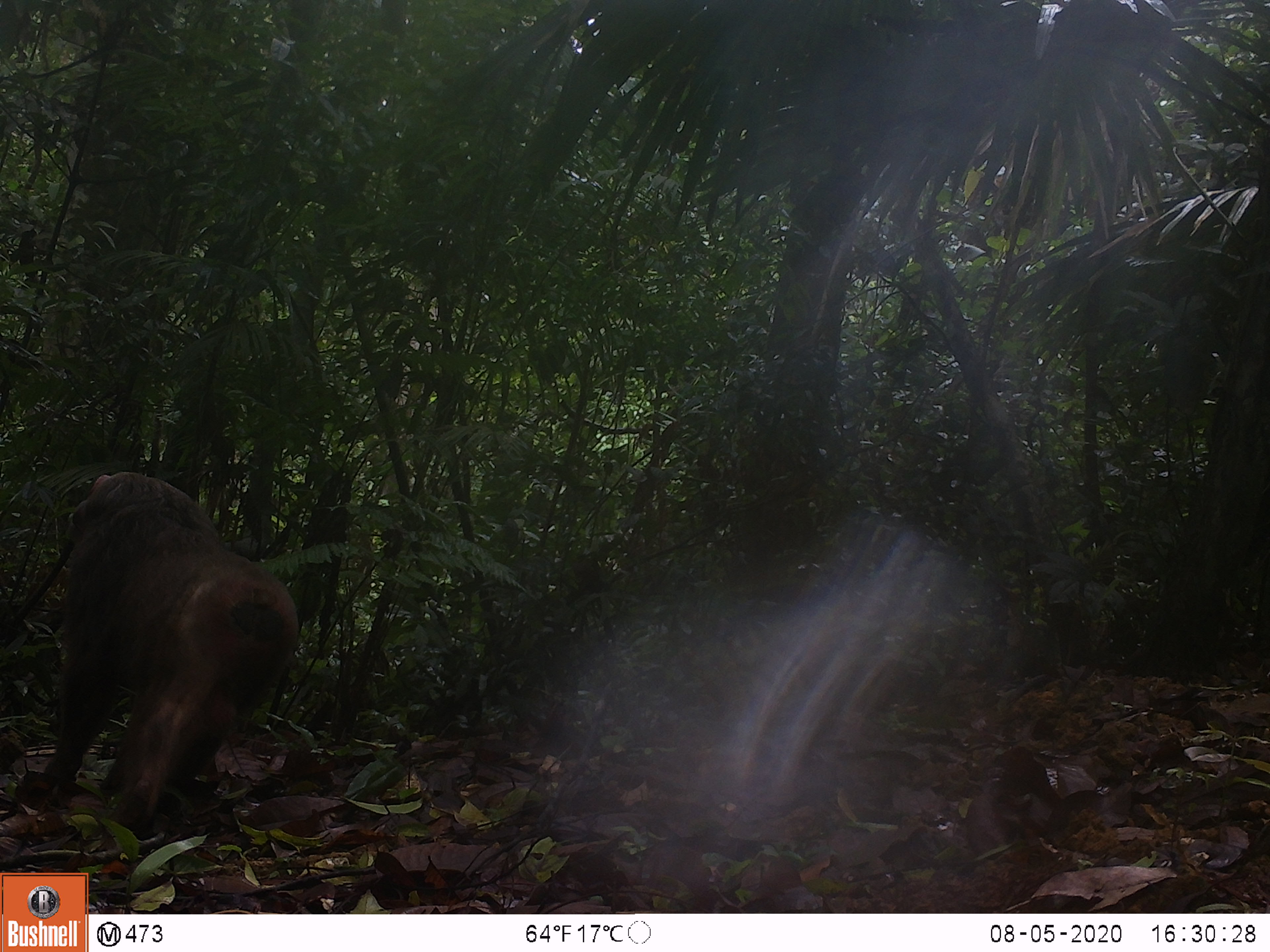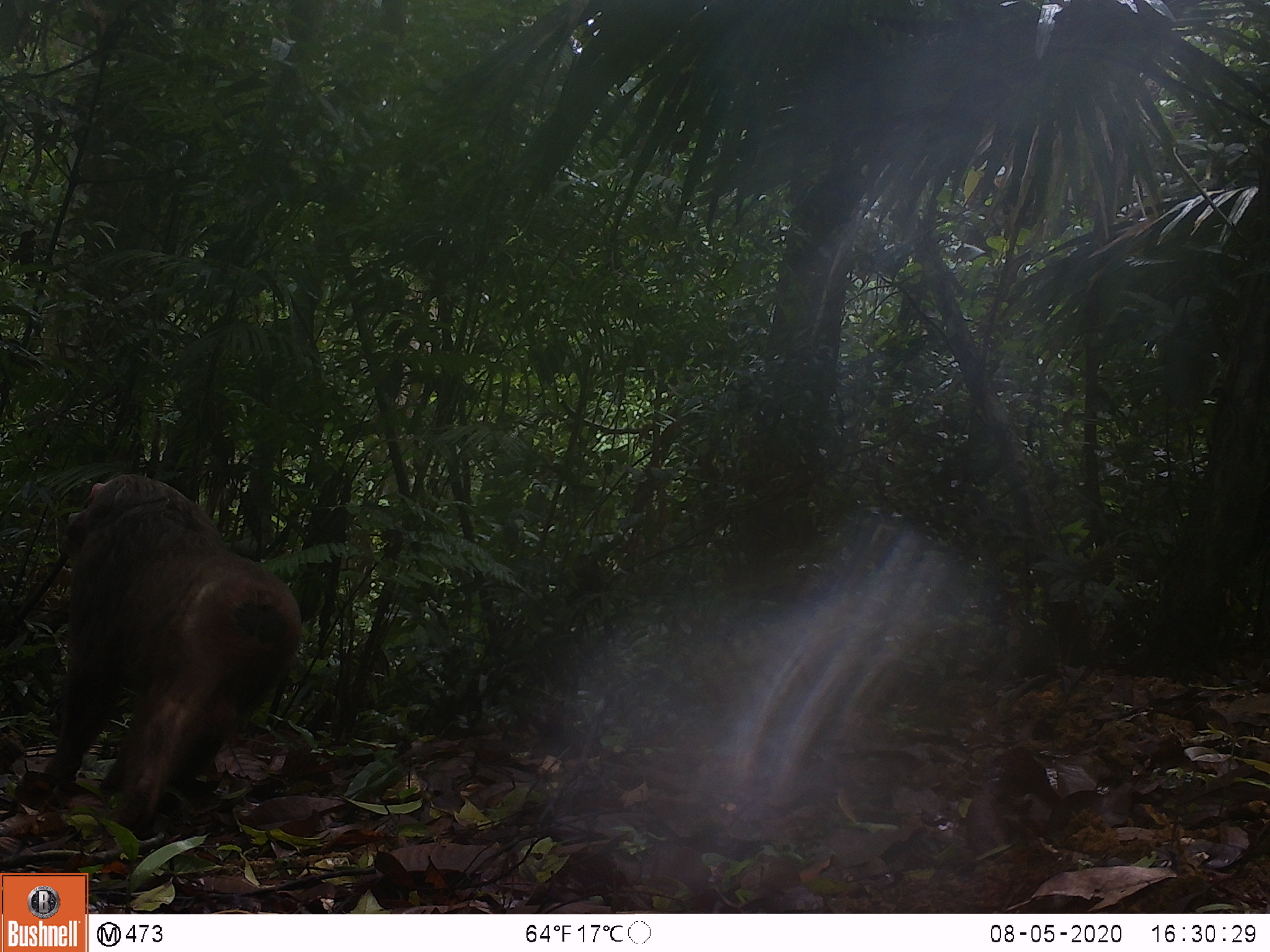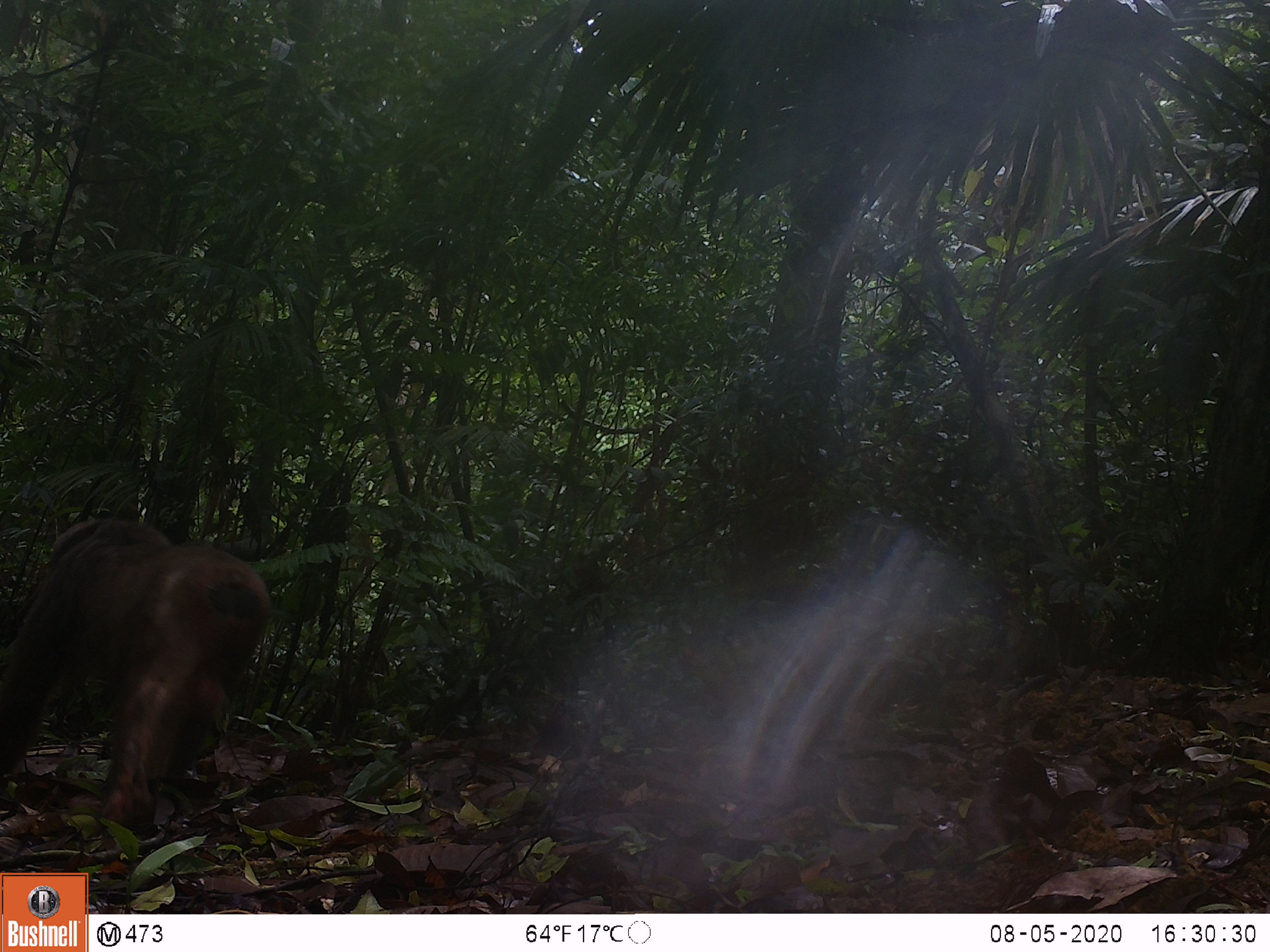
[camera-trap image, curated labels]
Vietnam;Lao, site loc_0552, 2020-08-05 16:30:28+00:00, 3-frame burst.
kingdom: Animalia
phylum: Chordata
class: Mammalia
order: Primates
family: Cercopithecidae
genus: Macaca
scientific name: Macaca arctoides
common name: stump-tailed macaque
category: stump tailed macaque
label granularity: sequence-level